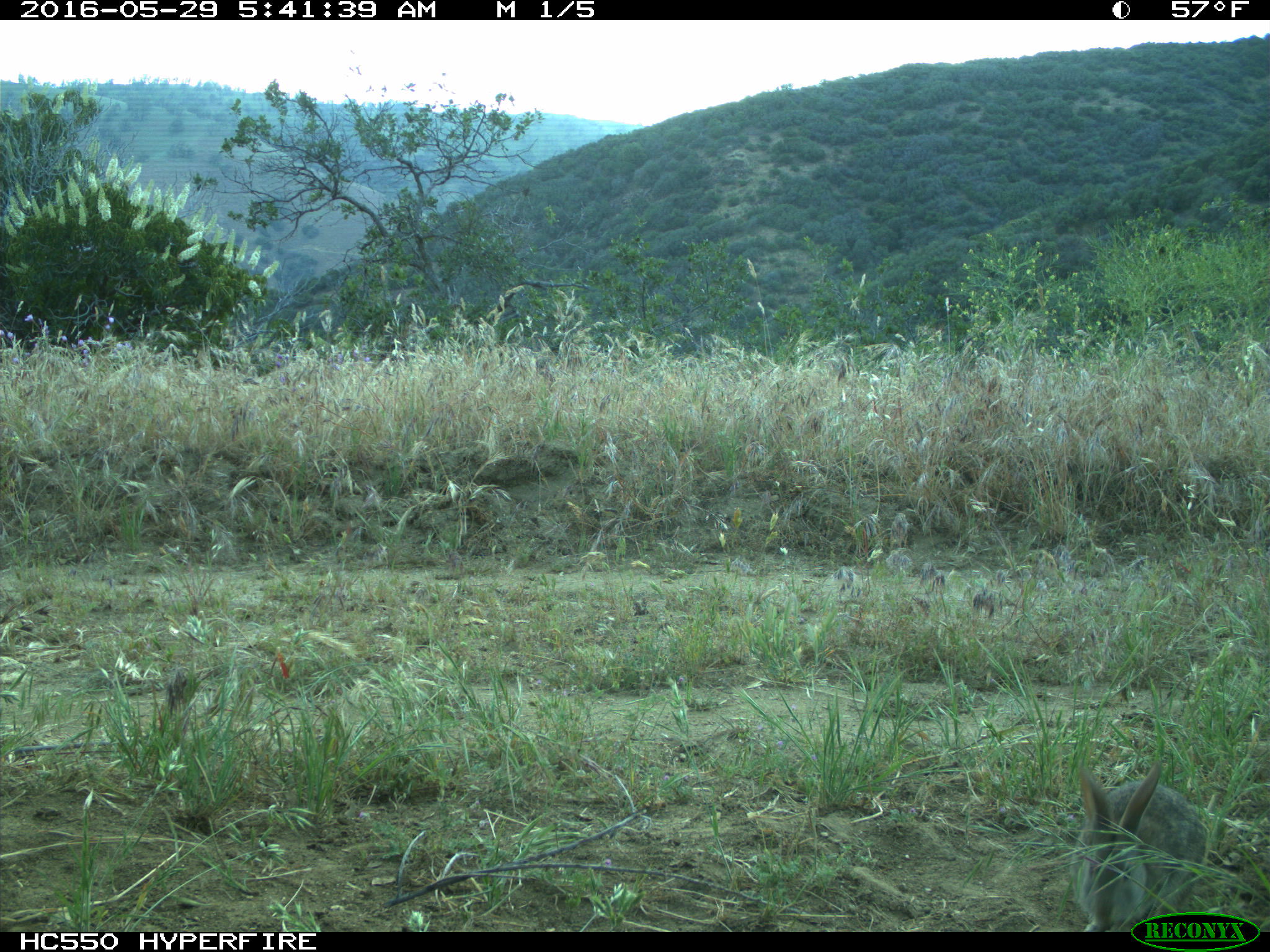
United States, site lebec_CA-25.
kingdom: Animalia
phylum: Chordata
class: Mammalia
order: Lagomorpha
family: Leporidae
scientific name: Leporidae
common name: rabbits and hares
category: unidentified rabbit